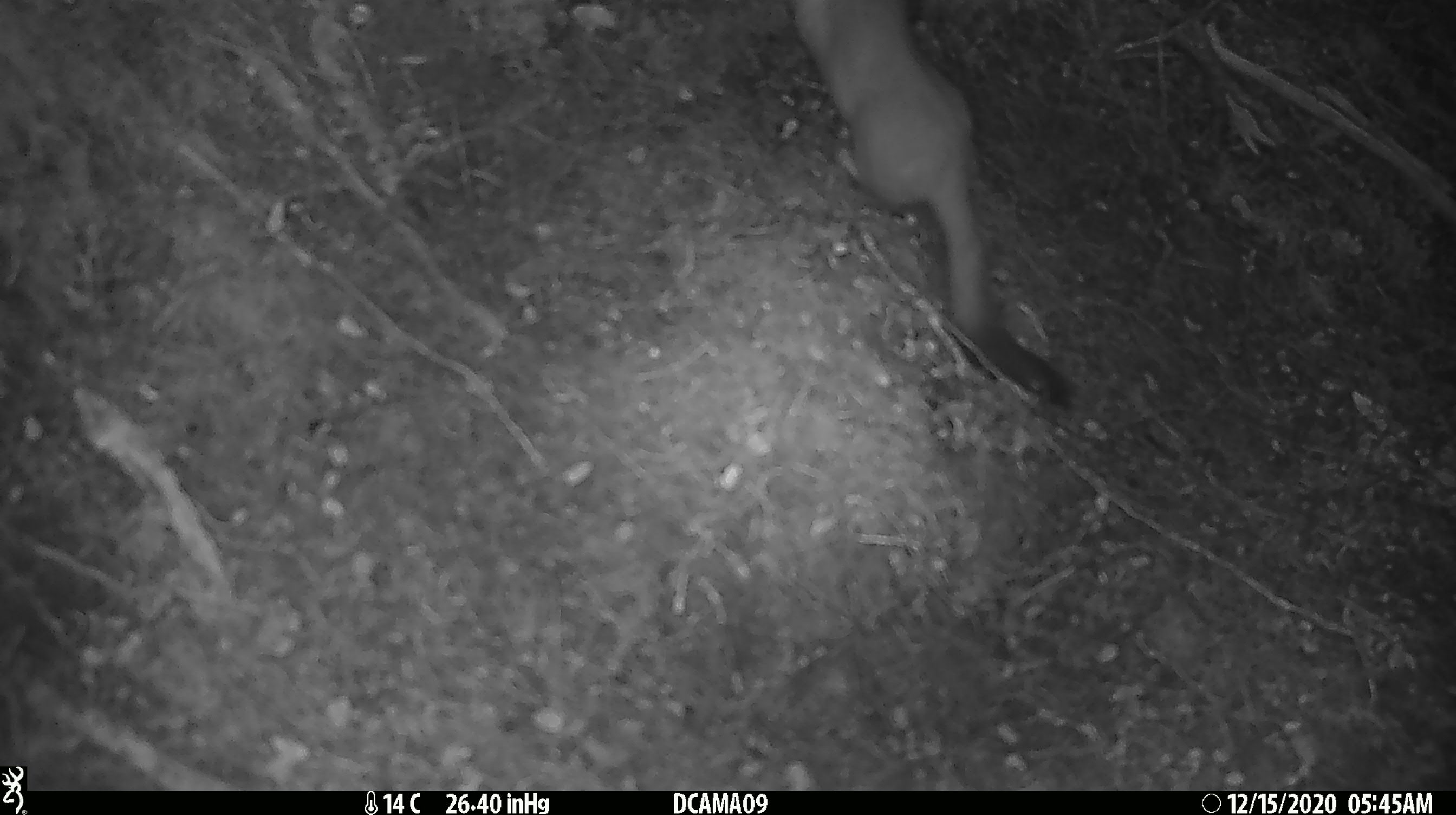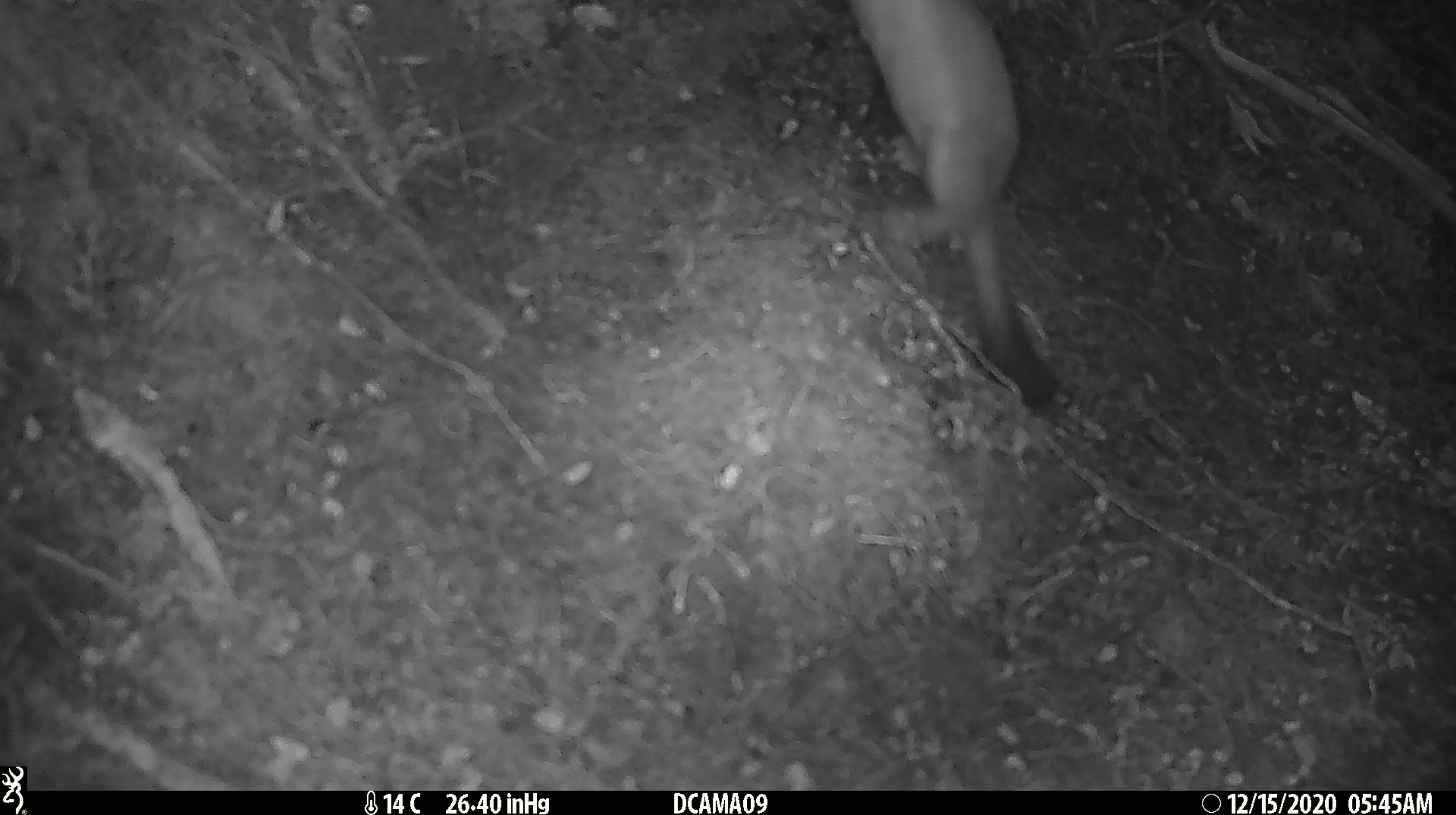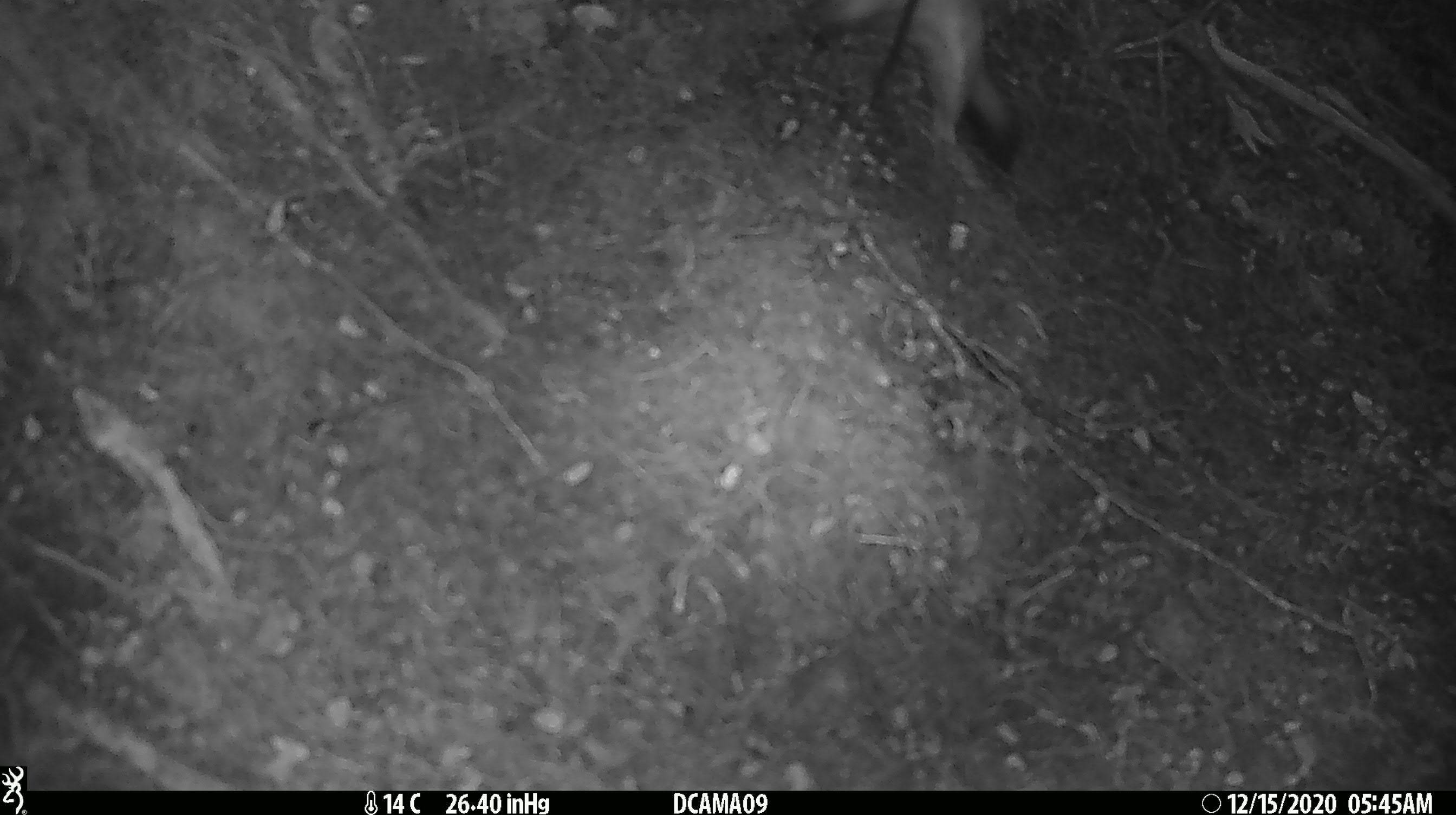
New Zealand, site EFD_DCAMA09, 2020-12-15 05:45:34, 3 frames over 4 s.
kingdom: Animalia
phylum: Chordata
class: Mammalia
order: Carnivora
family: Mustelidae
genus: Mustela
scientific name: Mustela erminea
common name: stoat